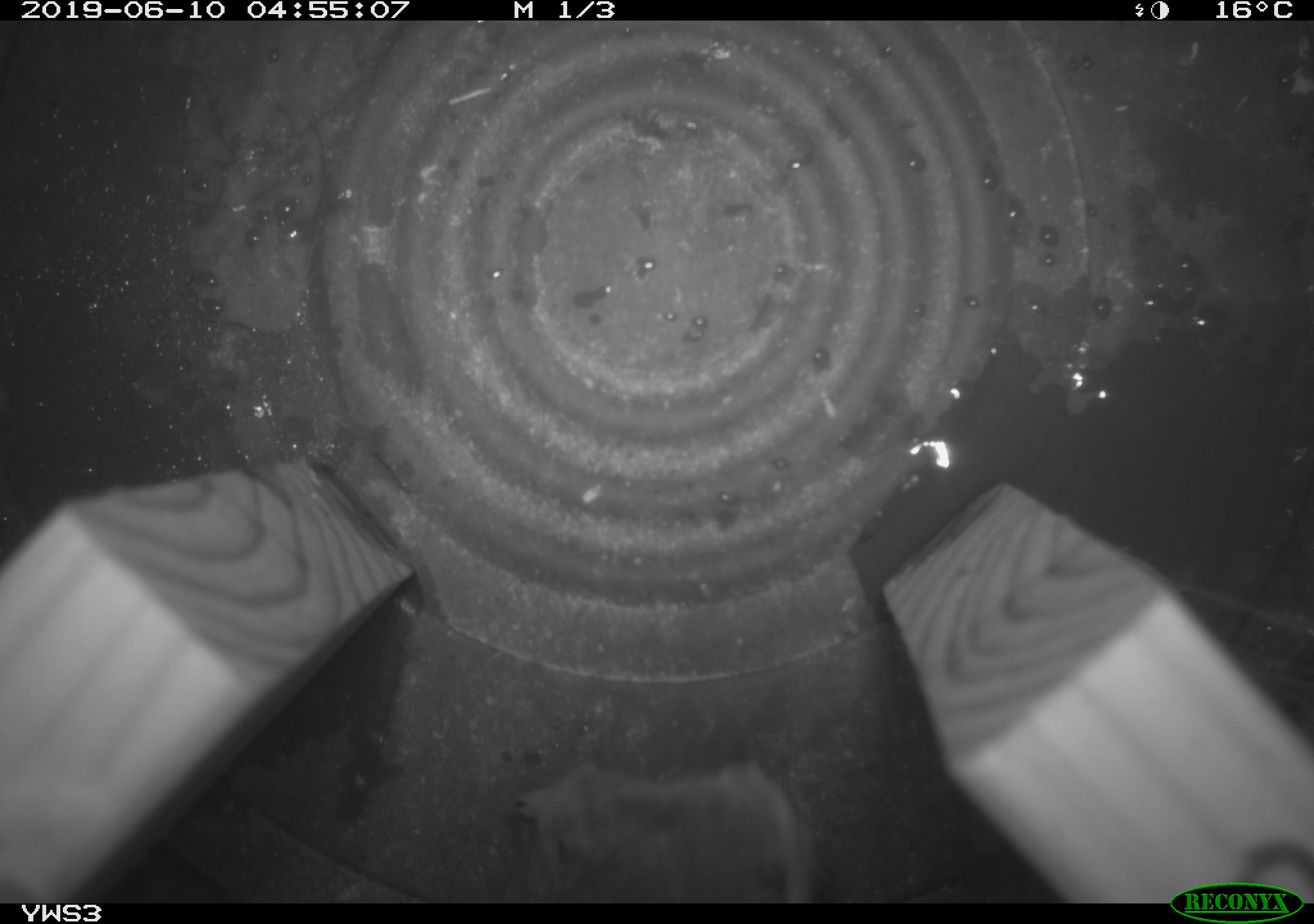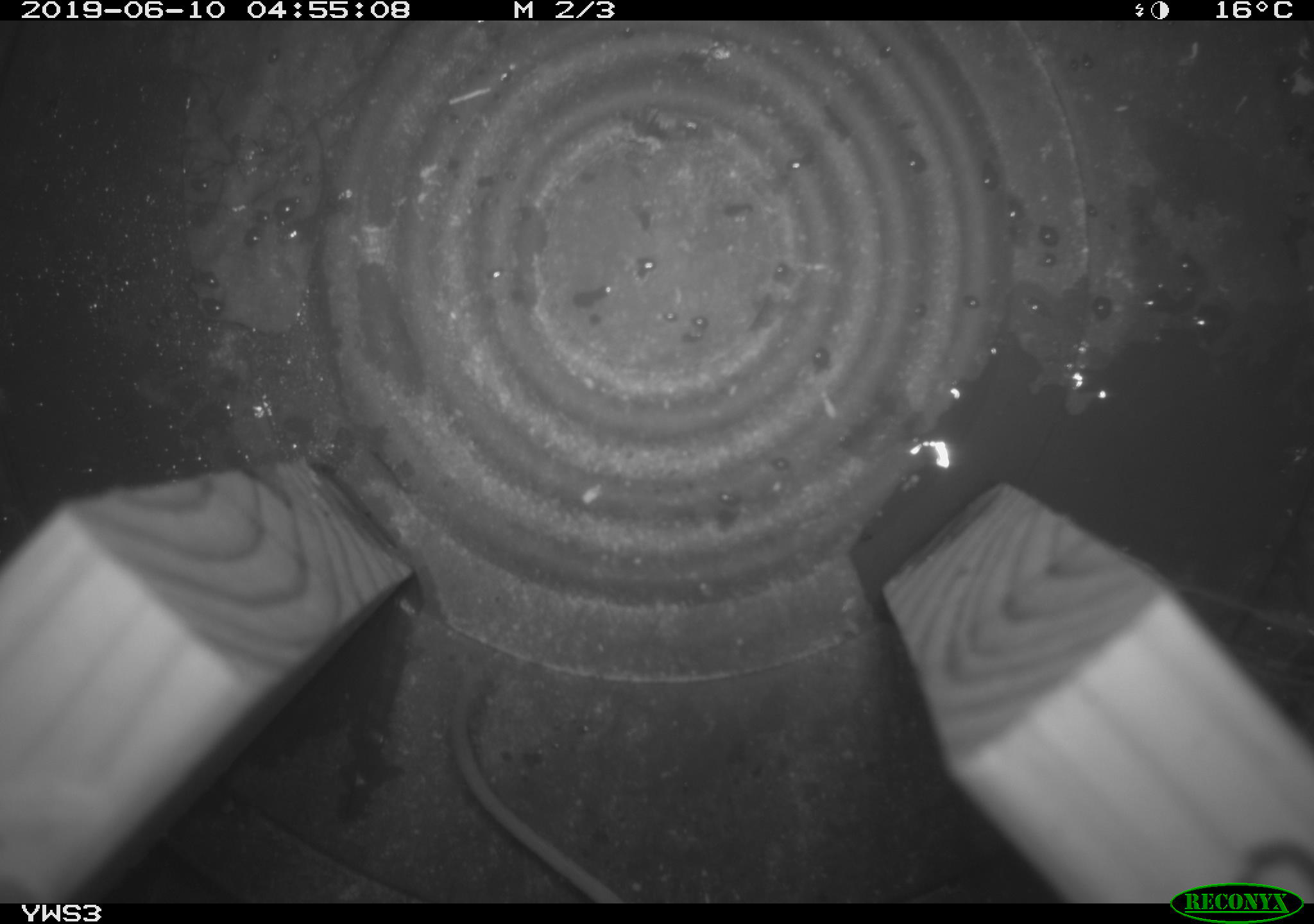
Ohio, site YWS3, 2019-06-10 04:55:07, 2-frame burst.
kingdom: Animalia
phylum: Chordata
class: Mammalia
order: Rodentia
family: Cricetidae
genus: Peromyscus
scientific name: Peromyscus leucopus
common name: white-footed mouse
White-footed mouse (Peromyscus leucopus).